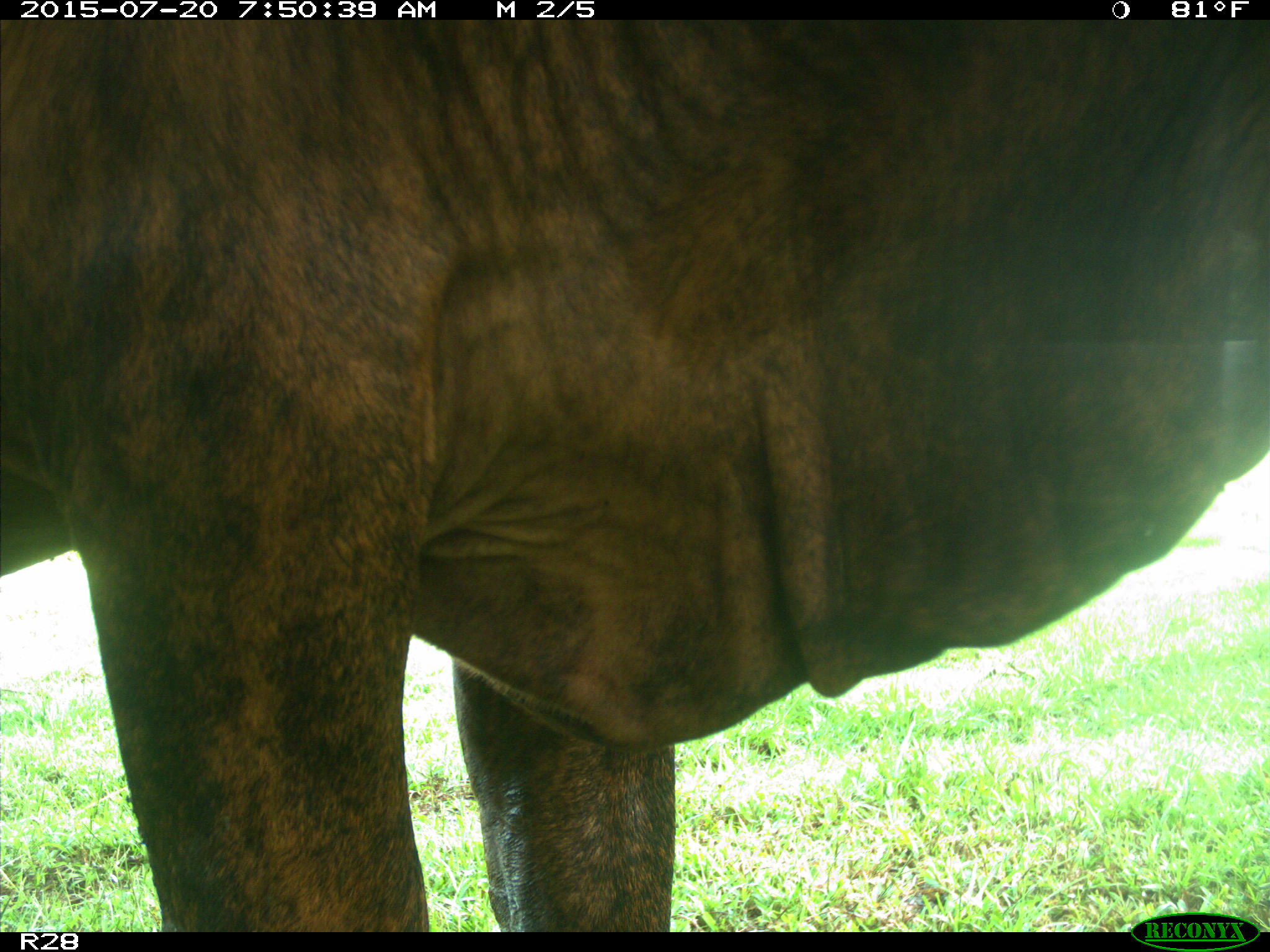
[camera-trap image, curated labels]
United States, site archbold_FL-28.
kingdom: Animalia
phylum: Chordata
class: Mammalia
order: Artiodactyla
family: Bovidae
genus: Bos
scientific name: Bos taurus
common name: domestic cow